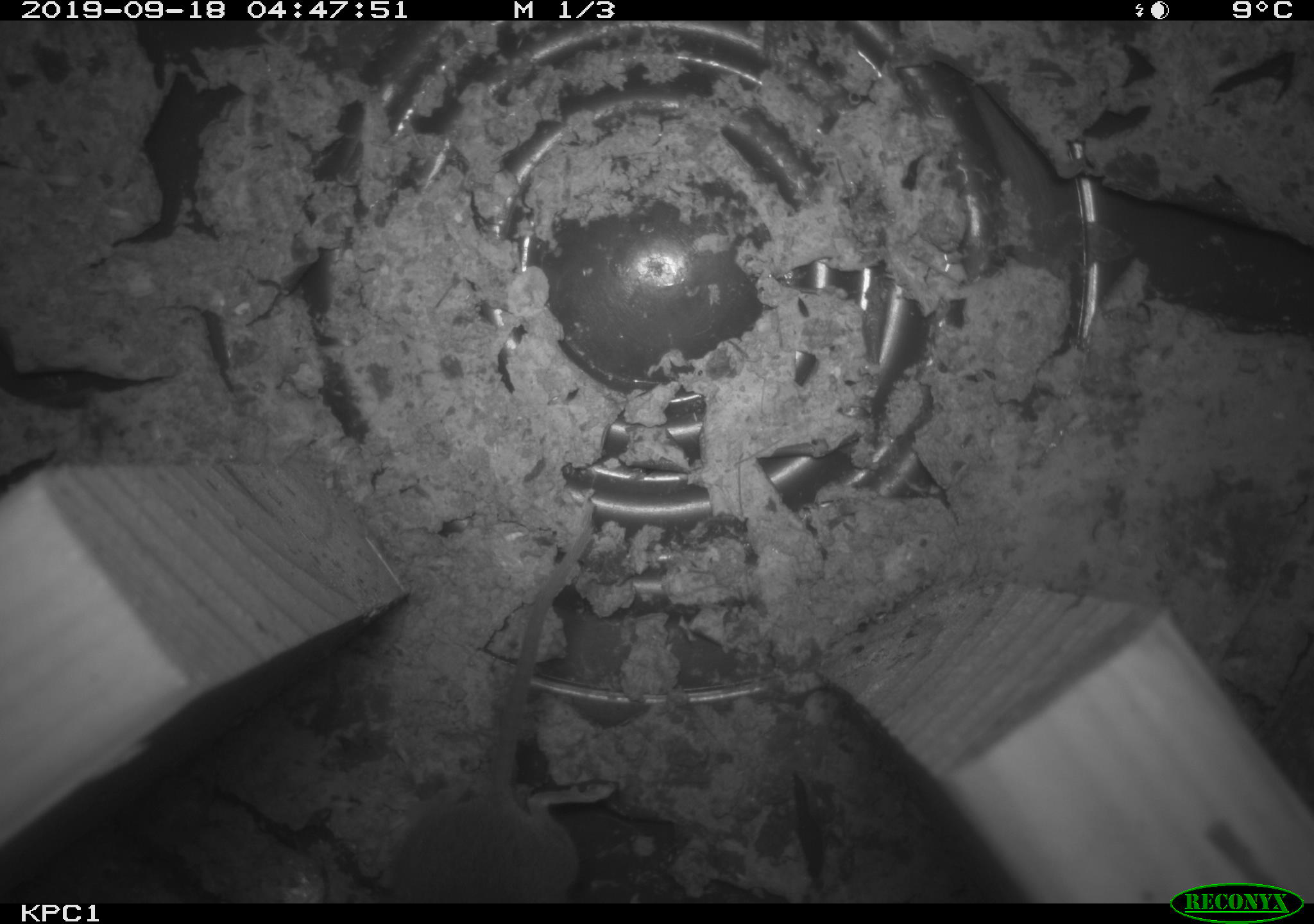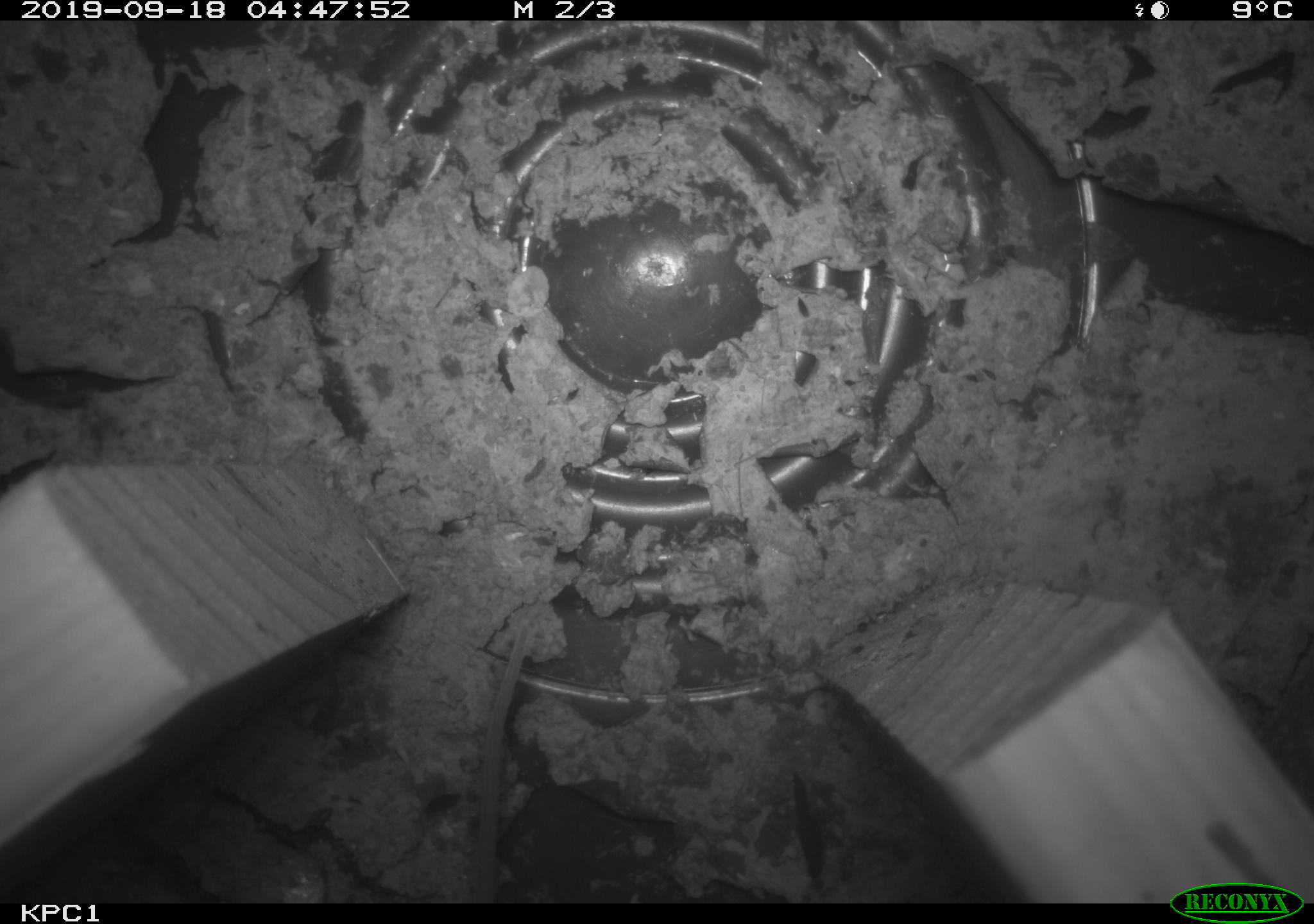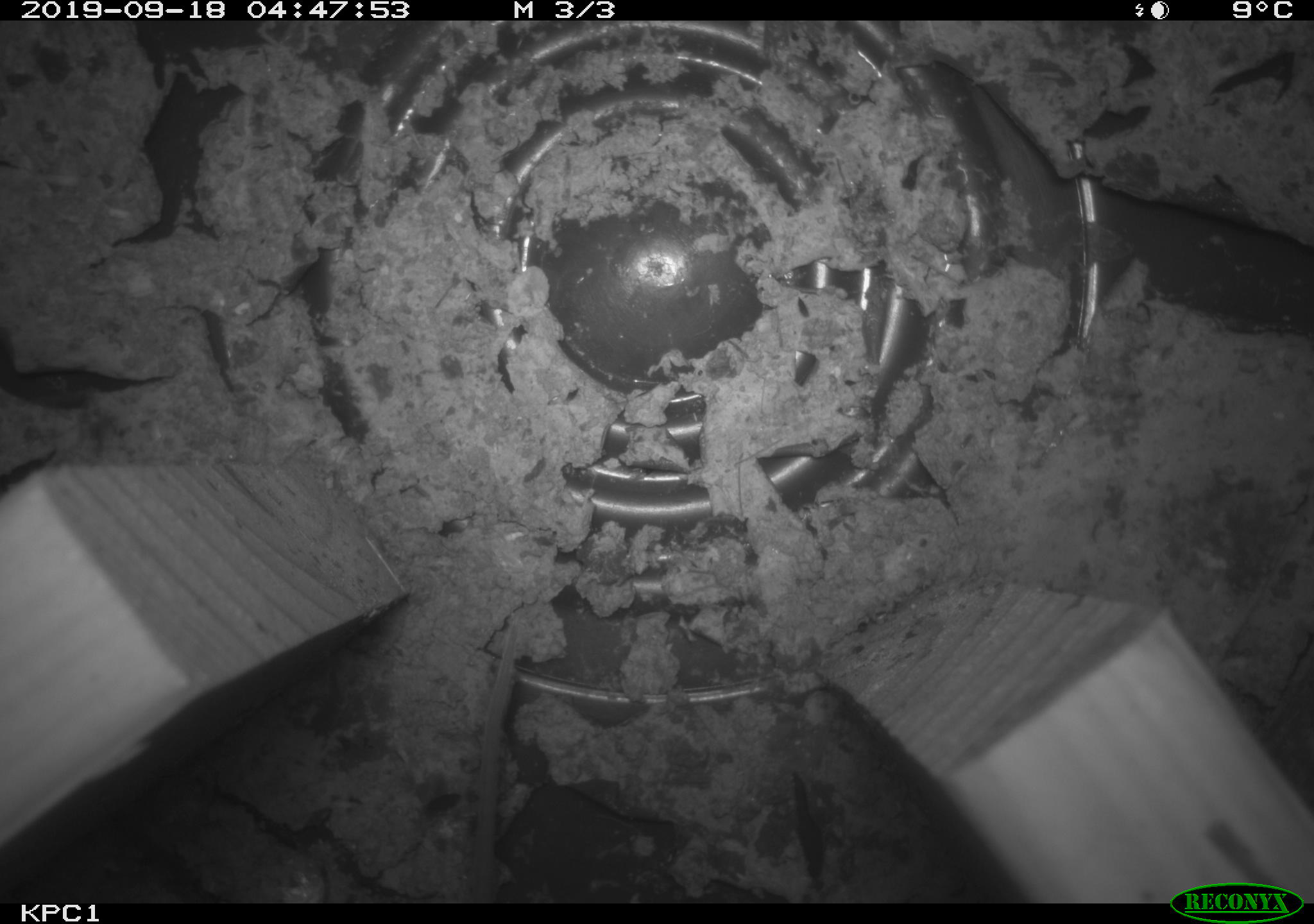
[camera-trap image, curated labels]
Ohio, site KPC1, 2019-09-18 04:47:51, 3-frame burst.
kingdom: Animalia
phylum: Chordata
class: Mammalia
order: Rodentia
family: Cricetidae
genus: Peromyscus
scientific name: Peromyscus leucopus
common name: white-footed mouse